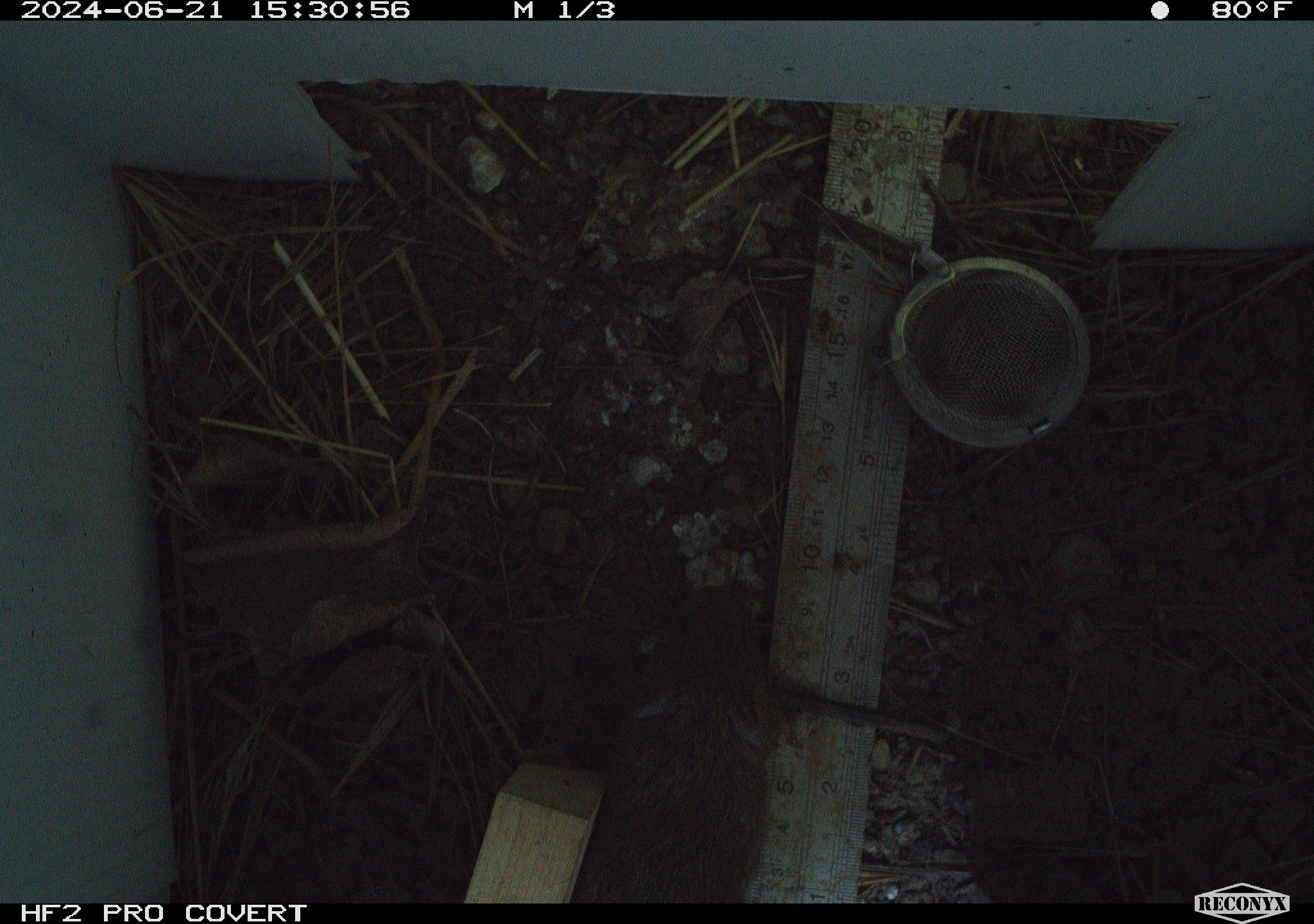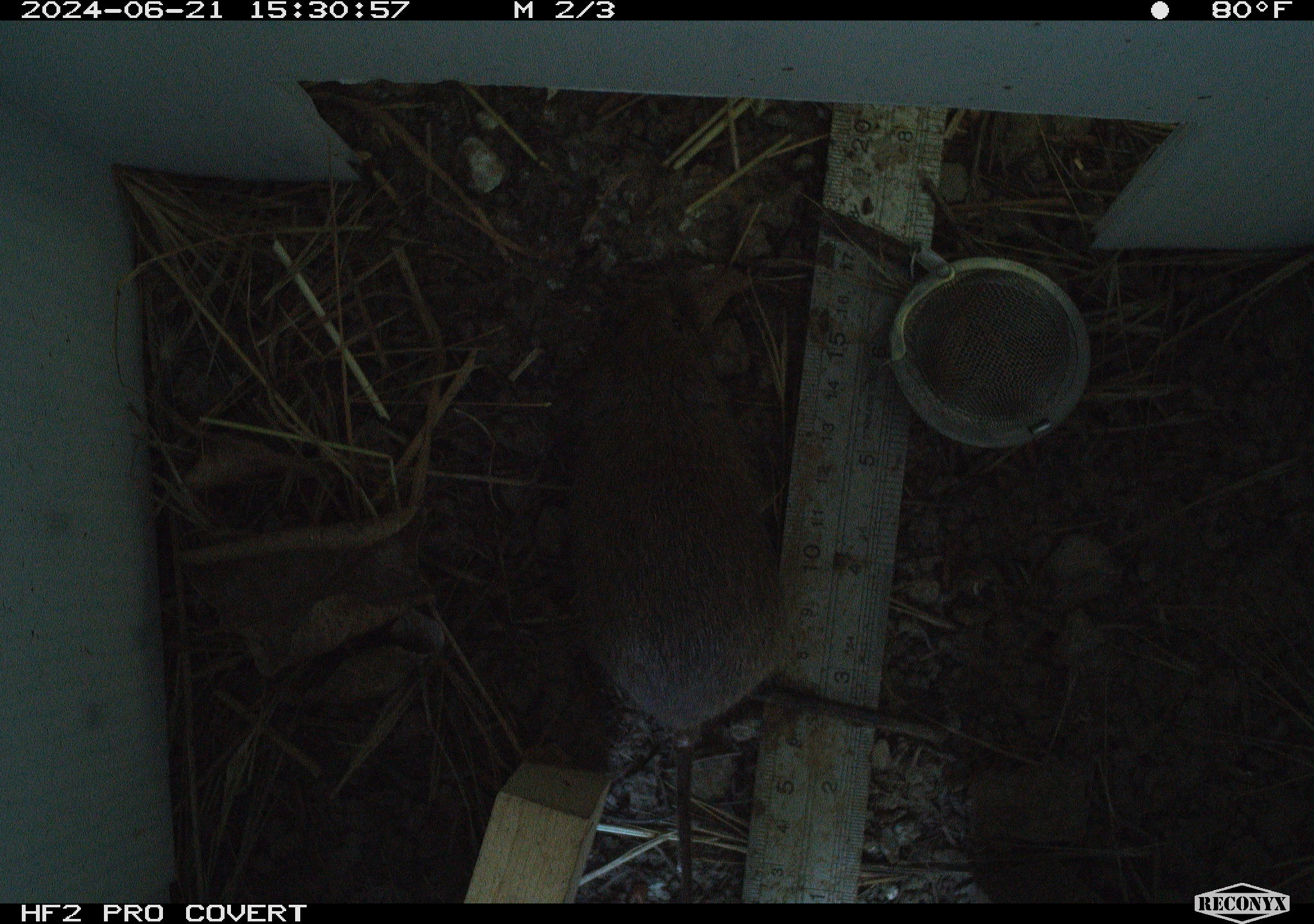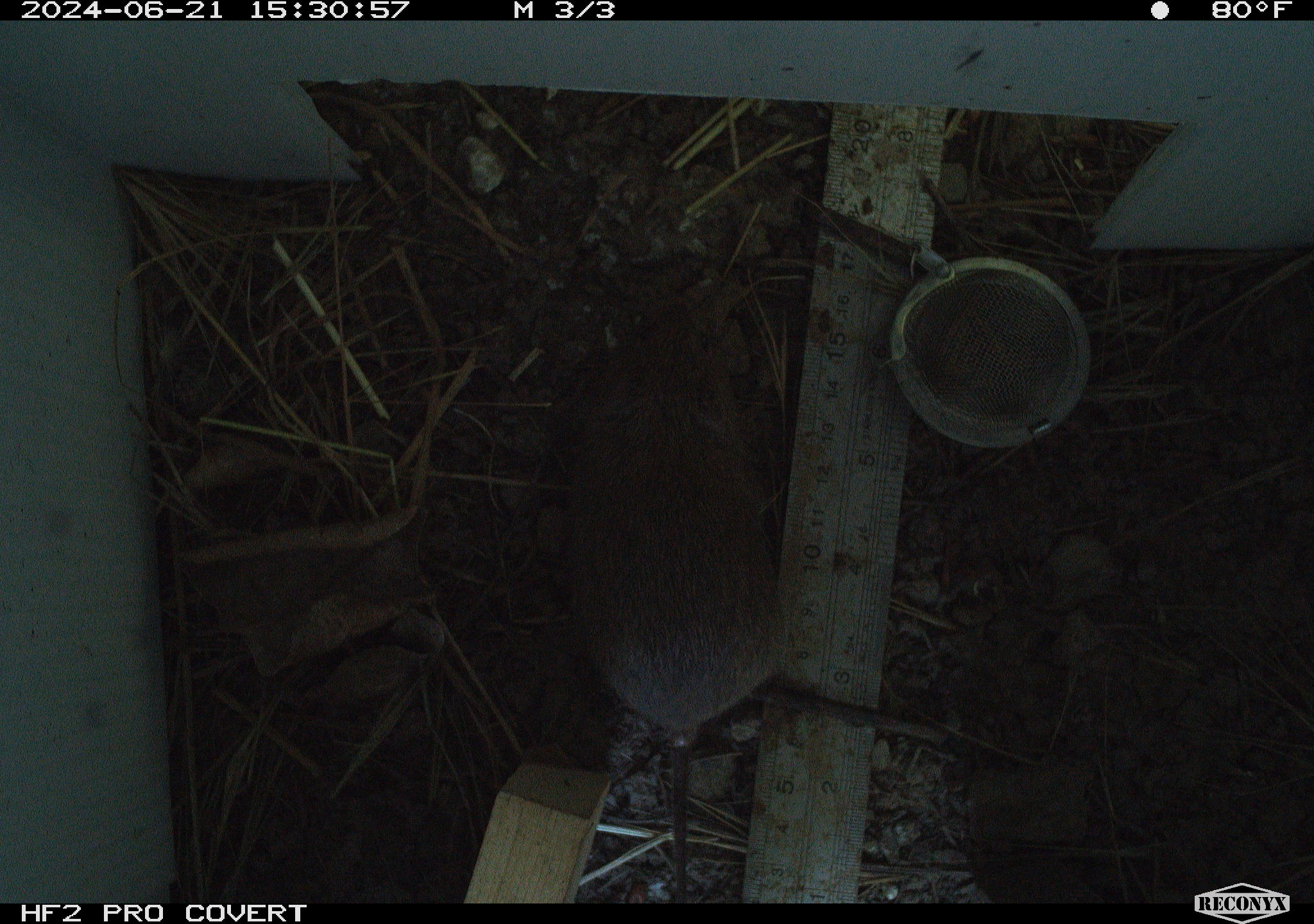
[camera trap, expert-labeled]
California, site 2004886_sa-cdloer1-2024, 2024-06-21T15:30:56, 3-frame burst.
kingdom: Animalia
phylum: Chordata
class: Mammalia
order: Rodentia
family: Cricetidae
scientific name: Arvicolinae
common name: voles, lemmings, and muskrats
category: arvicolinae subfamily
Arvicolinae subfamily (voles, lemmings, and muskrats) (Arvicolinae).